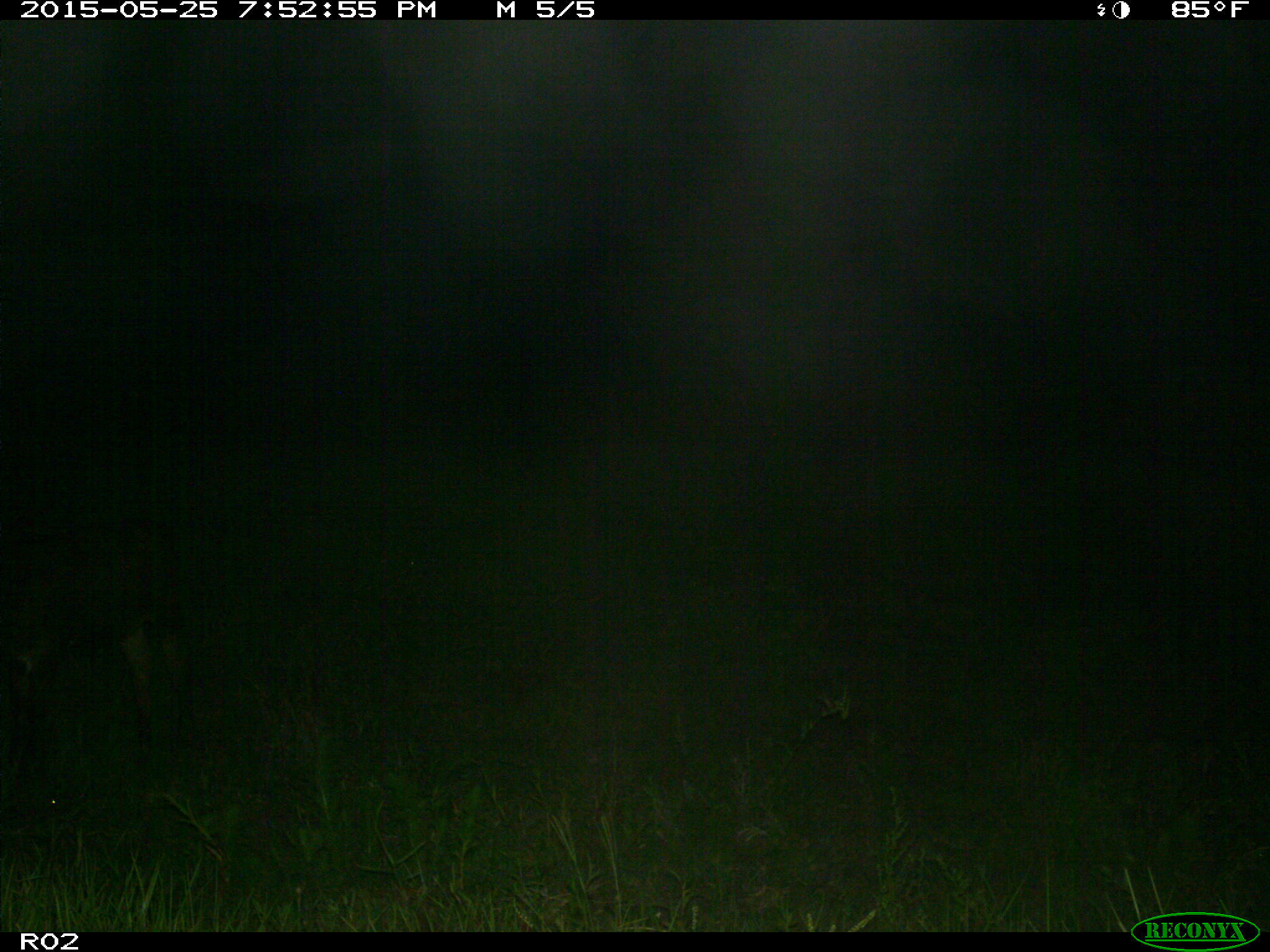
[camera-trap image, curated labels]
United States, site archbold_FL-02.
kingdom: Animalia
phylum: Chordata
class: Mammalia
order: Artiodactyla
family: Bovidae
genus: Bos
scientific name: Bos taurus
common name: domestic cow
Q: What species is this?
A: Bos taurus (domestic cow).